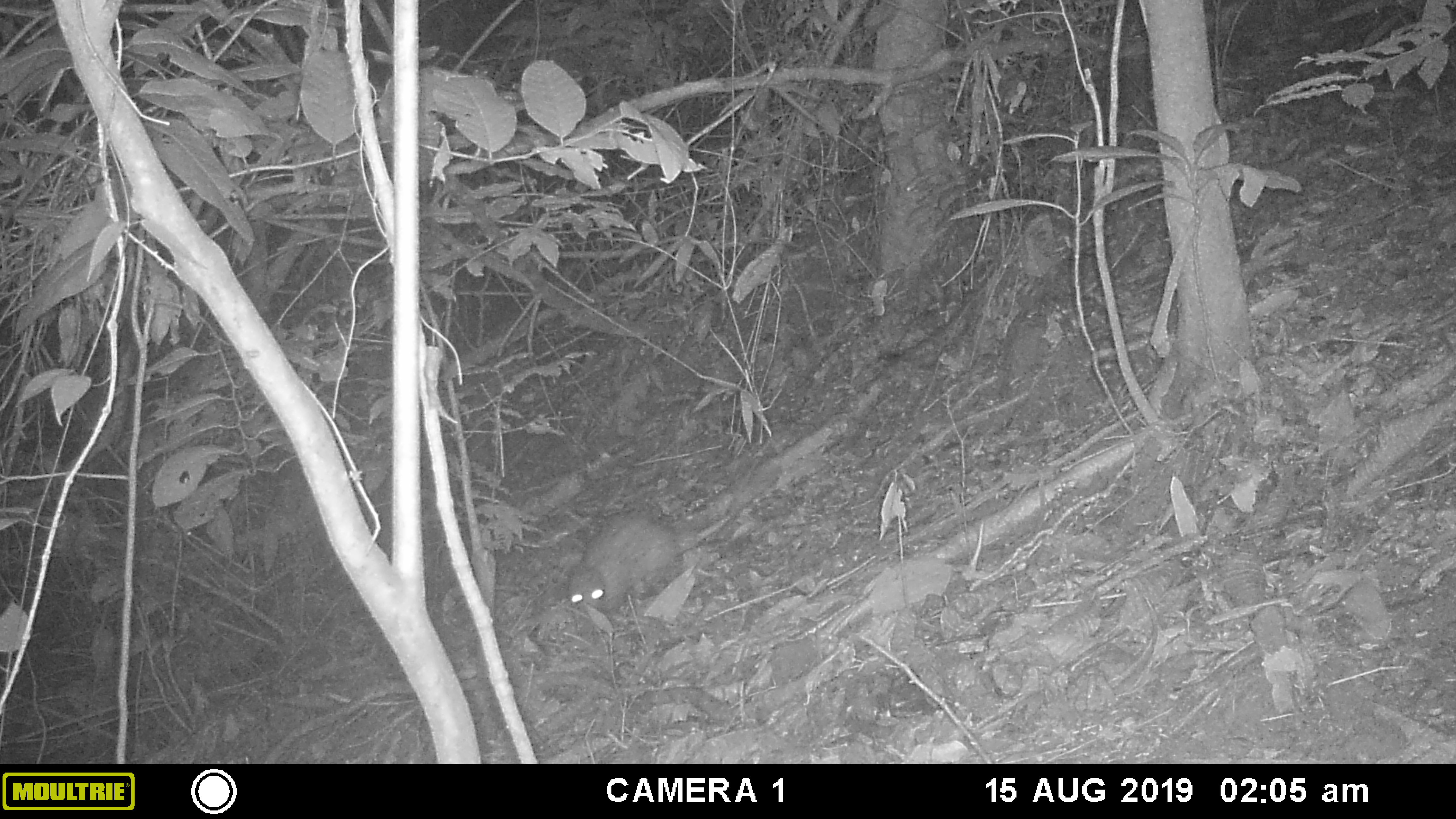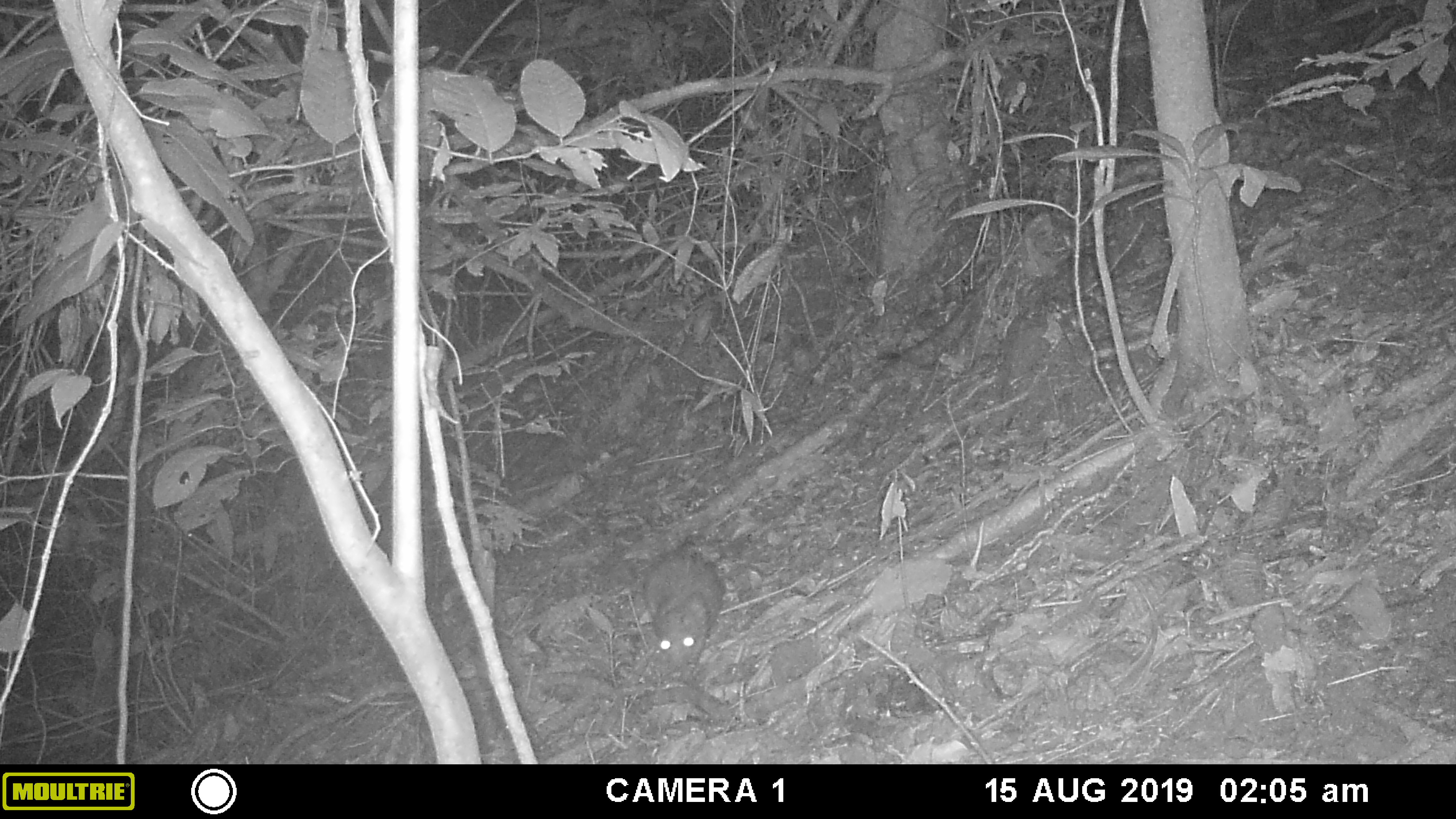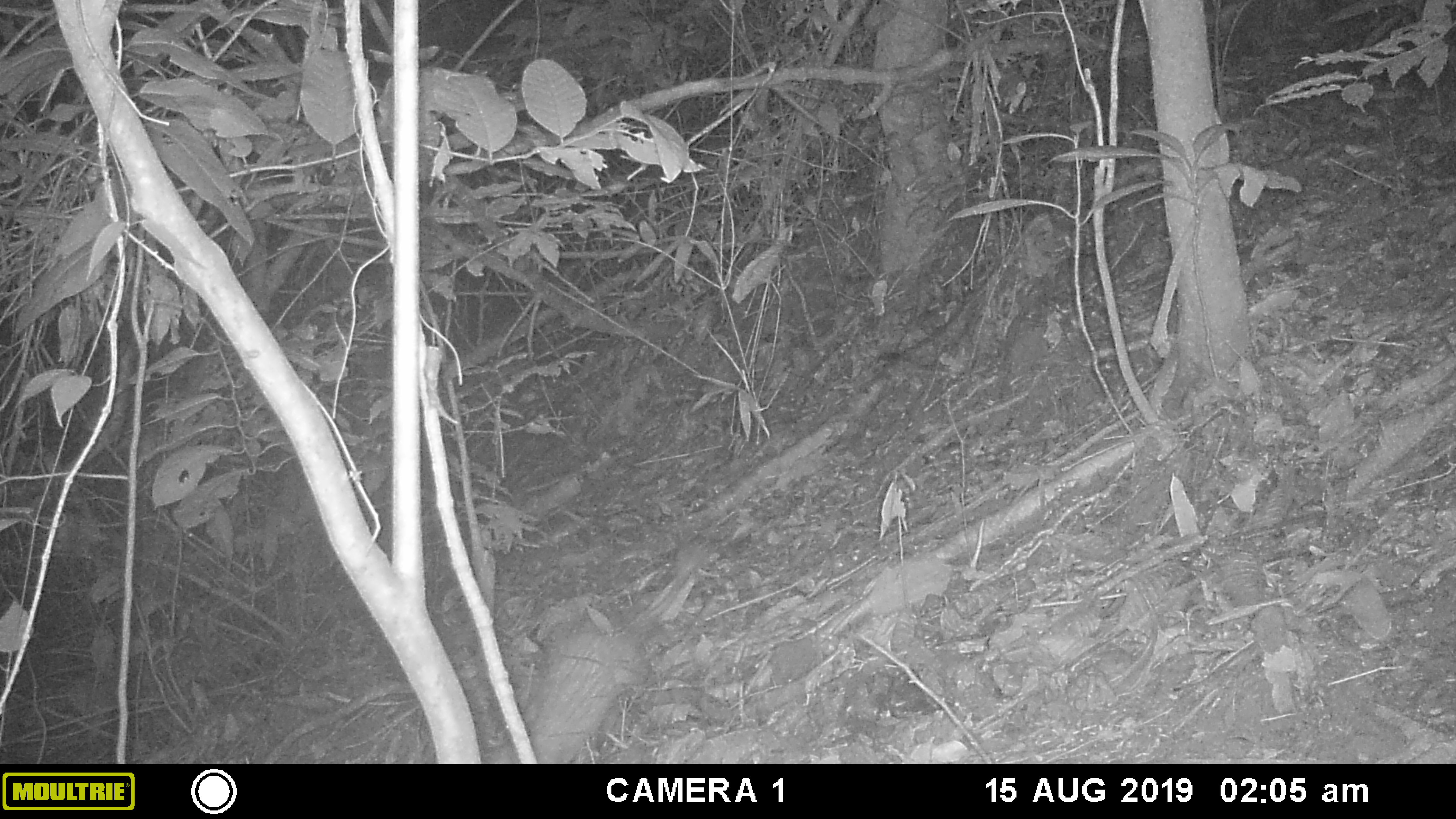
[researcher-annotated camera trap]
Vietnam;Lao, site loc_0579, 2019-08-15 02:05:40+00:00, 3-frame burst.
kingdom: Animalia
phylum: Chordata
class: Mammalia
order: Rodentia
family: Hystricidae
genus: Atherurus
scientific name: Atherurus macrourus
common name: asiatic brush-tailed porcupine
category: asiatic brush tailed porcupine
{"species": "asiatic brush tailed porcupine (asiatic brush-tailed porcupine) (Atherurus macrourus)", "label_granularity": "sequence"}